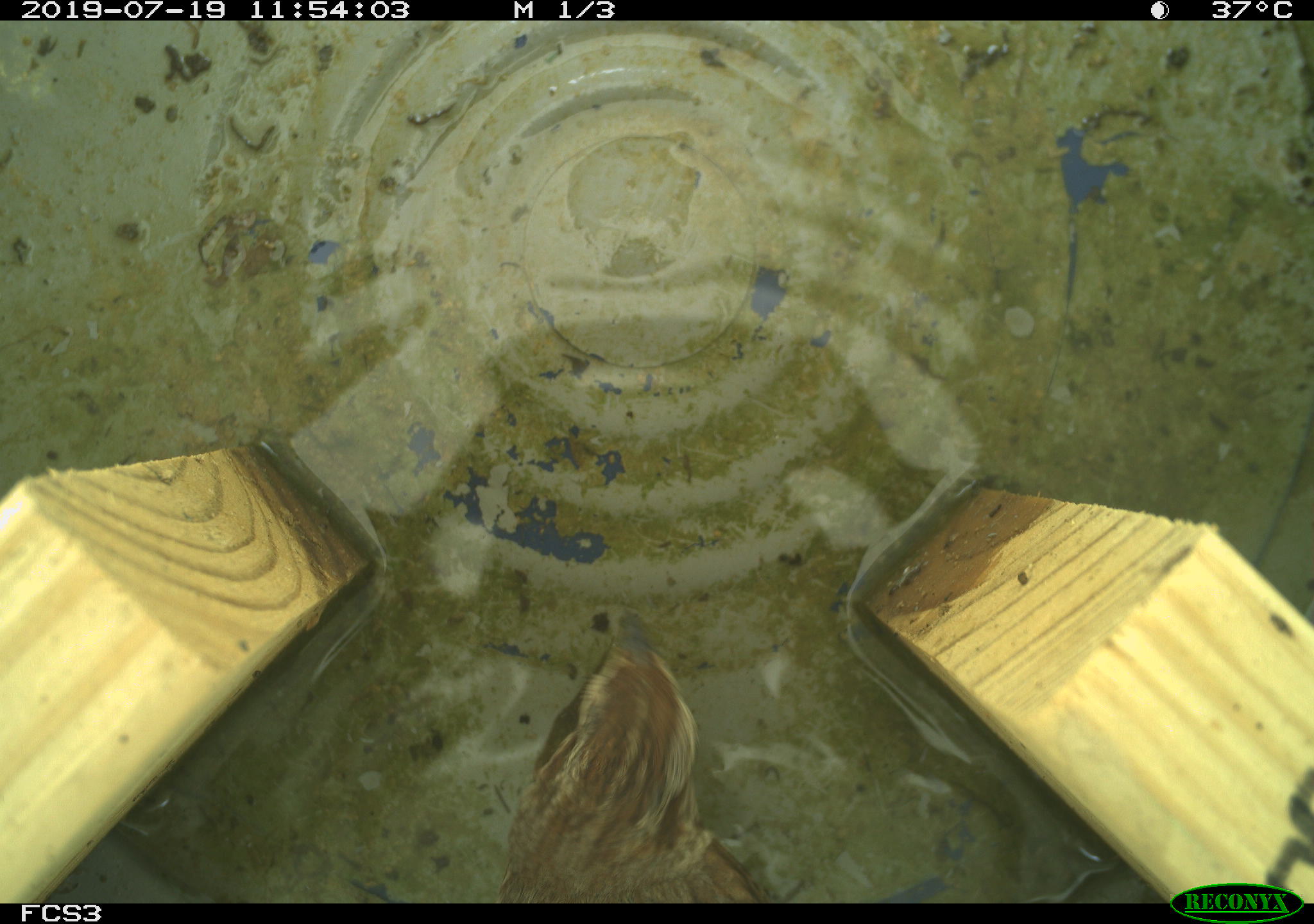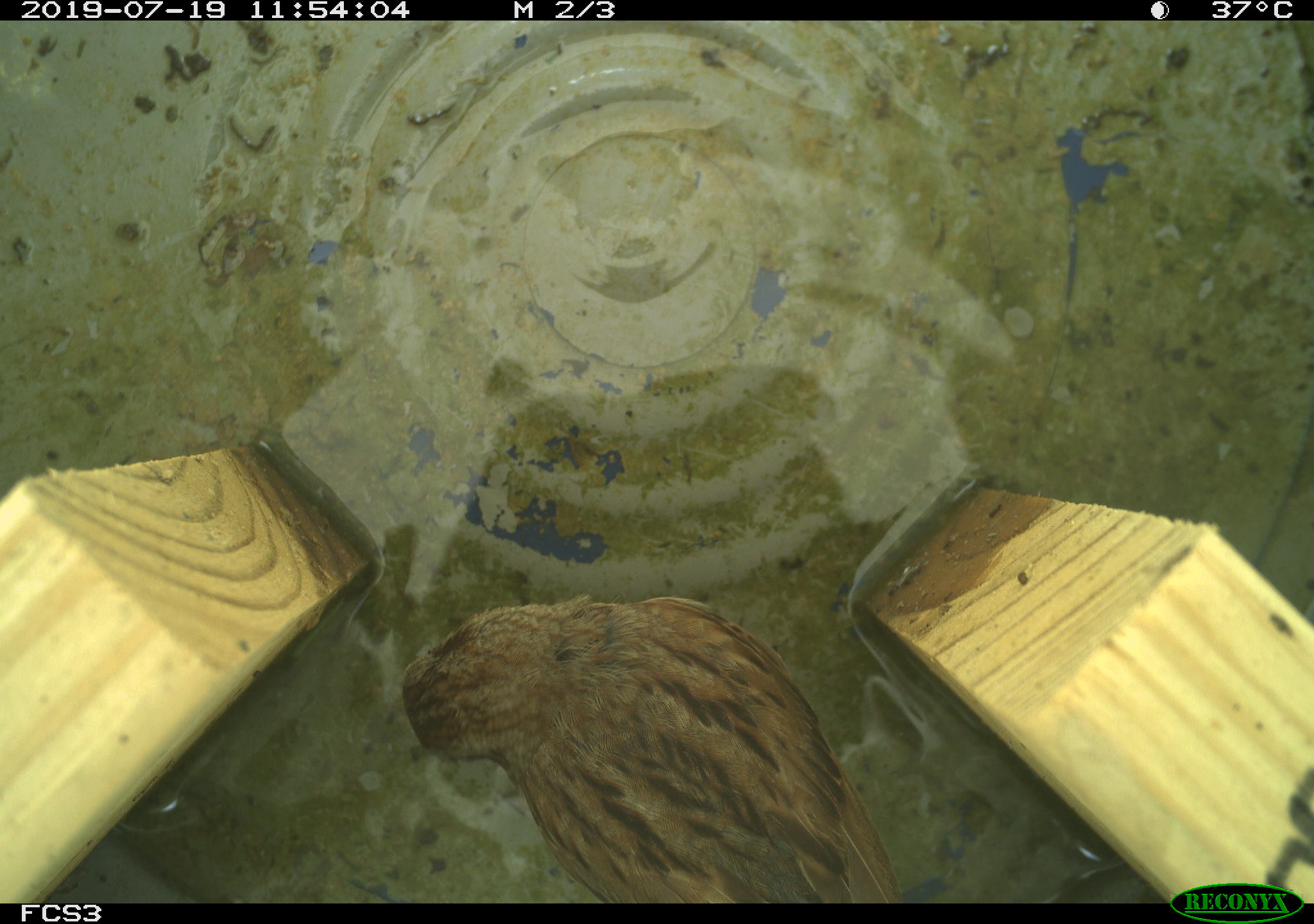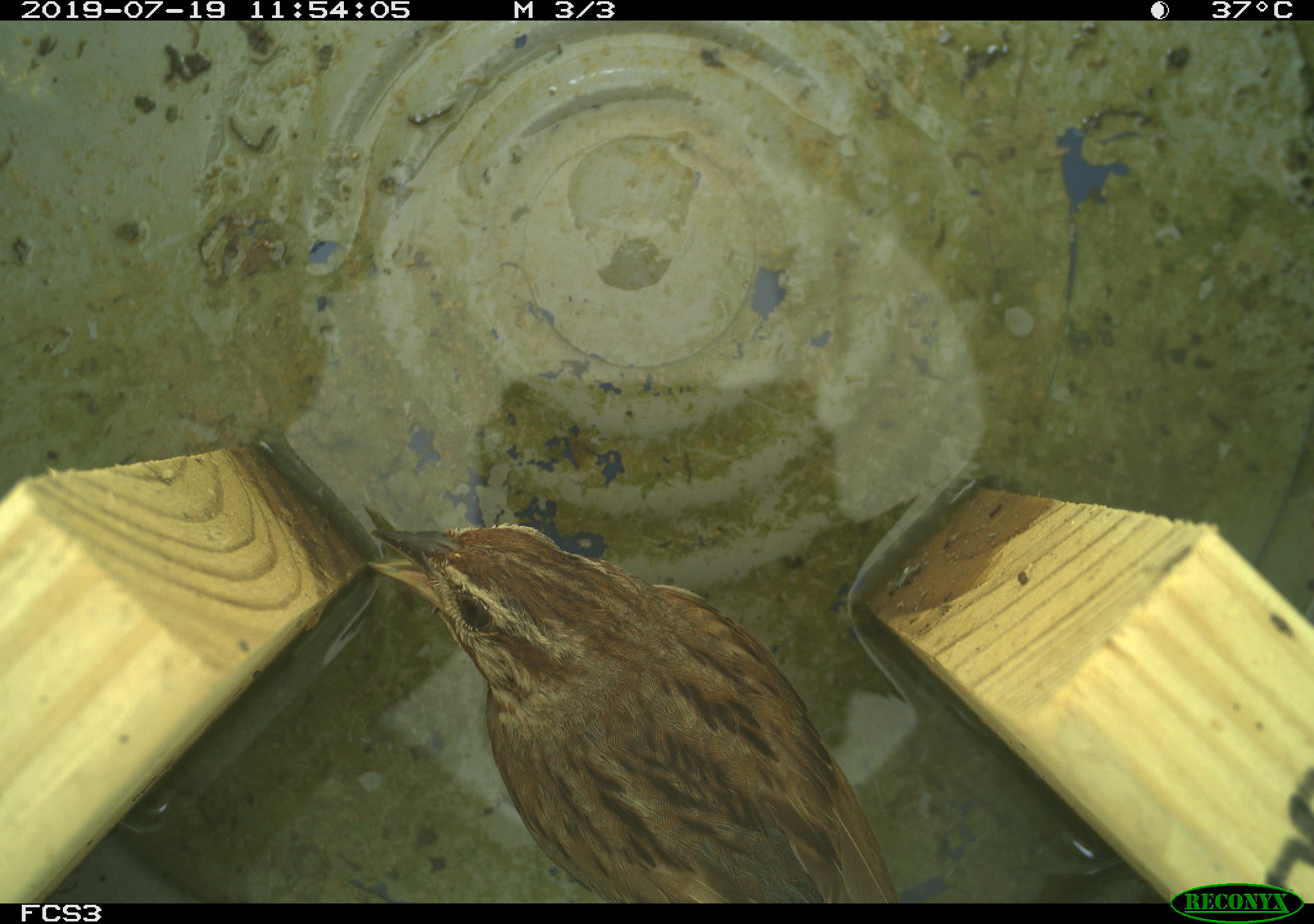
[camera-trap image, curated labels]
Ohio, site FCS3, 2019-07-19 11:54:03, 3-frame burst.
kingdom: Animalia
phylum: Chordata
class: Aves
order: Passeriformes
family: Passerellidae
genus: Melospiza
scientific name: Melospiza melodia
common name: song sparrow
Song sparrow (Melospiza melodia).